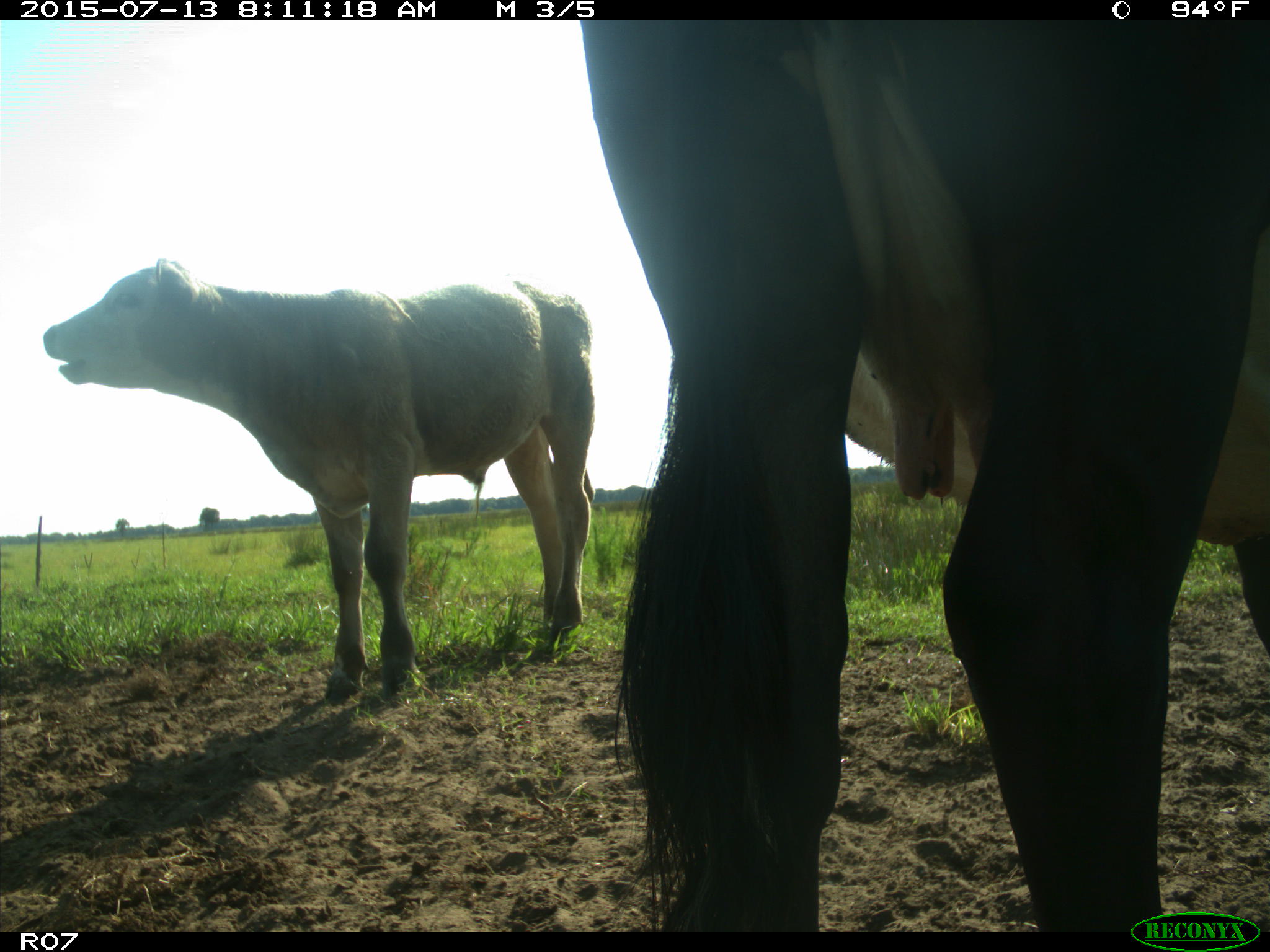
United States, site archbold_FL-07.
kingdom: Animalia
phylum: Chordata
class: Mammalia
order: Artiodactyla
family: Bovidae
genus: Bos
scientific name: Bos taurus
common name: domestic cow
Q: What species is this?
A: Bos taurus (domestic cow).